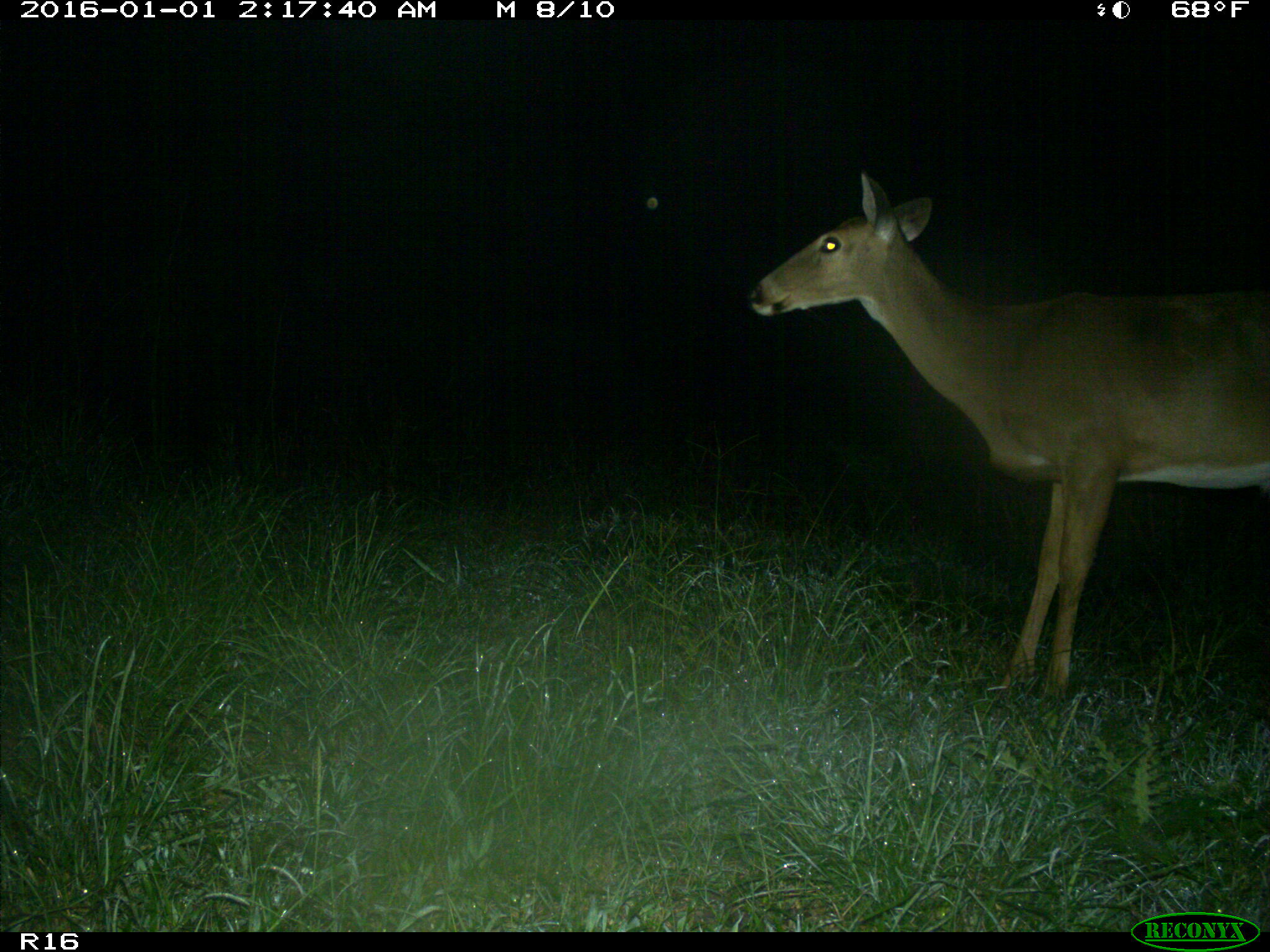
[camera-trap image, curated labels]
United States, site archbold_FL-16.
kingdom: Animalia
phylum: Chordata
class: Mammalia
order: Artiodactyla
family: Cervidae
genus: Odocoileus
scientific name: Odocoileus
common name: deer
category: unidentified deer